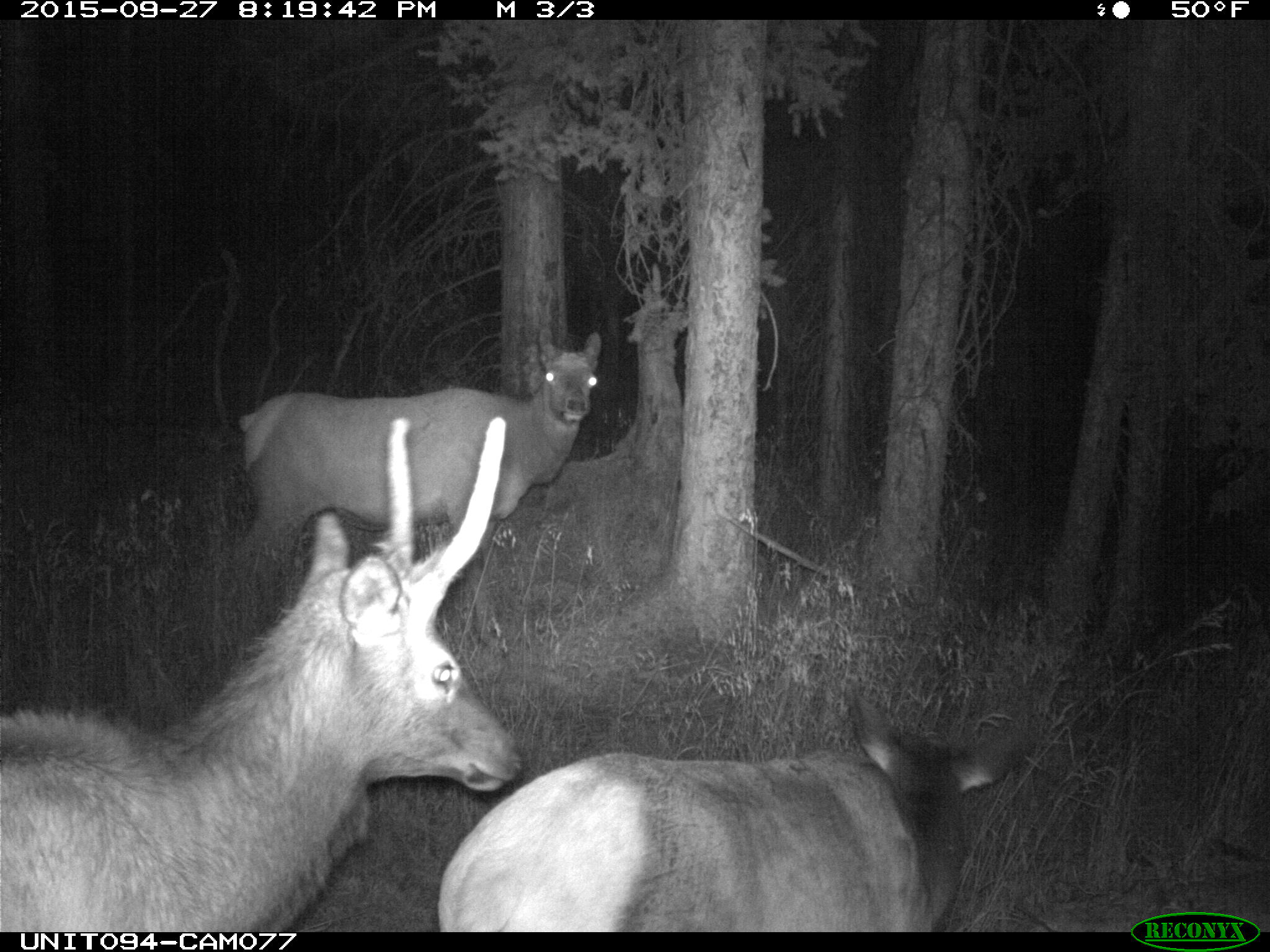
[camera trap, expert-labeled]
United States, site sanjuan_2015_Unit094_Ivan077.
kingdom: Animalia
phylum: Chordata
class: Mammalia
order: Artiodactyla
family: Cervidae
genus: Cervus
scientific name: Cervus elaphus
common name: red deer